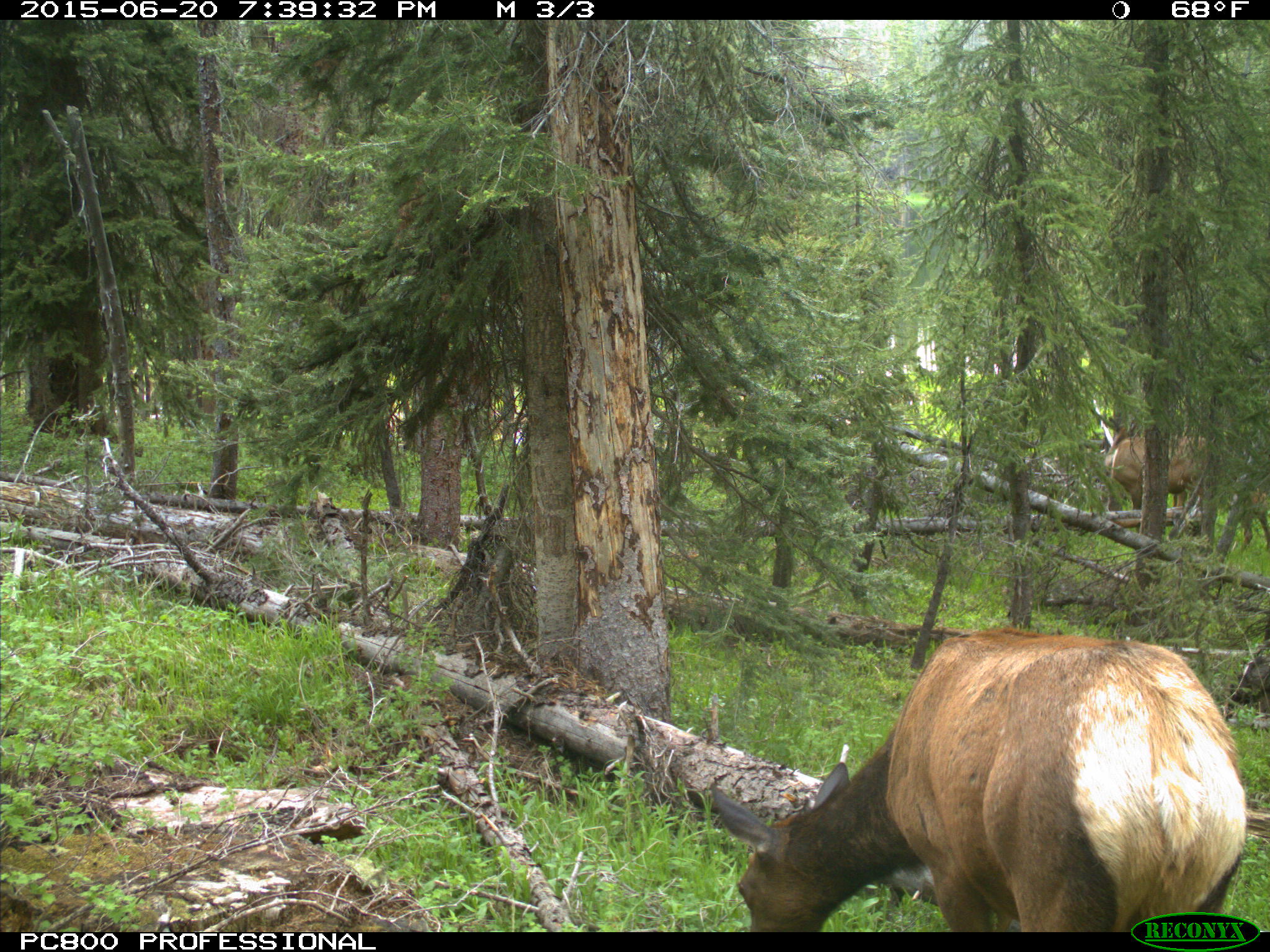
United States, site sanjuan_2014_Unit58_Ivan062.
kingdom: Animalia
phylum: Chordata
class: Mammalia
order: Artiodactyla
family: Cervidae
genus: Cervus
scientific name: Cervus elaphus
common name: red deer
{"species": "Cervus elaphus (red deer)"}